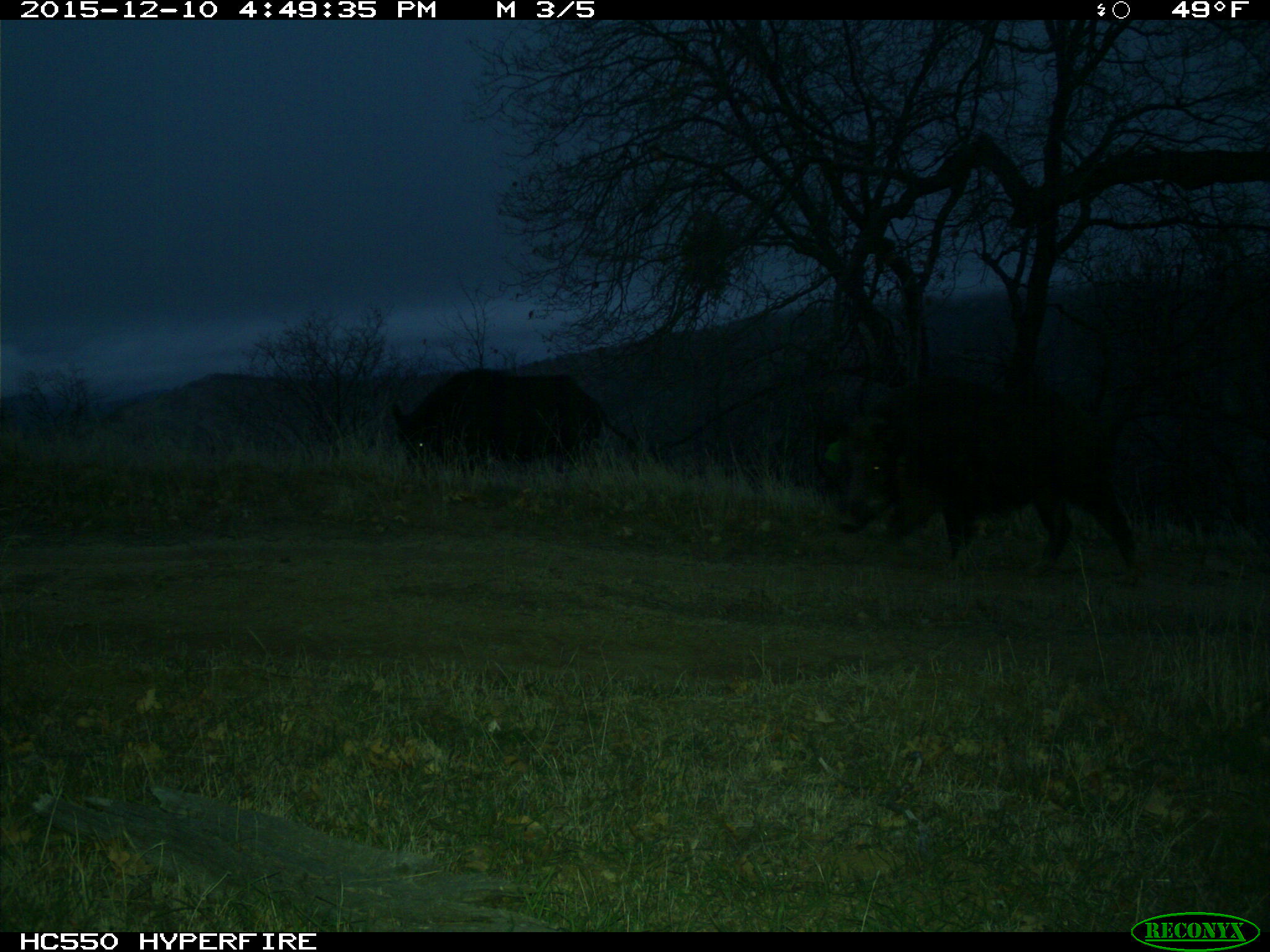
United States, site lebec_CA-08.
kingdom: Animalia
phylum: Chordata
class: Mammalia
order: Artiodactyla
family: Suidae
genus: Sus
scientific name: Sus scrofa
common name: wild boar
Sus scrofa (wild boar).